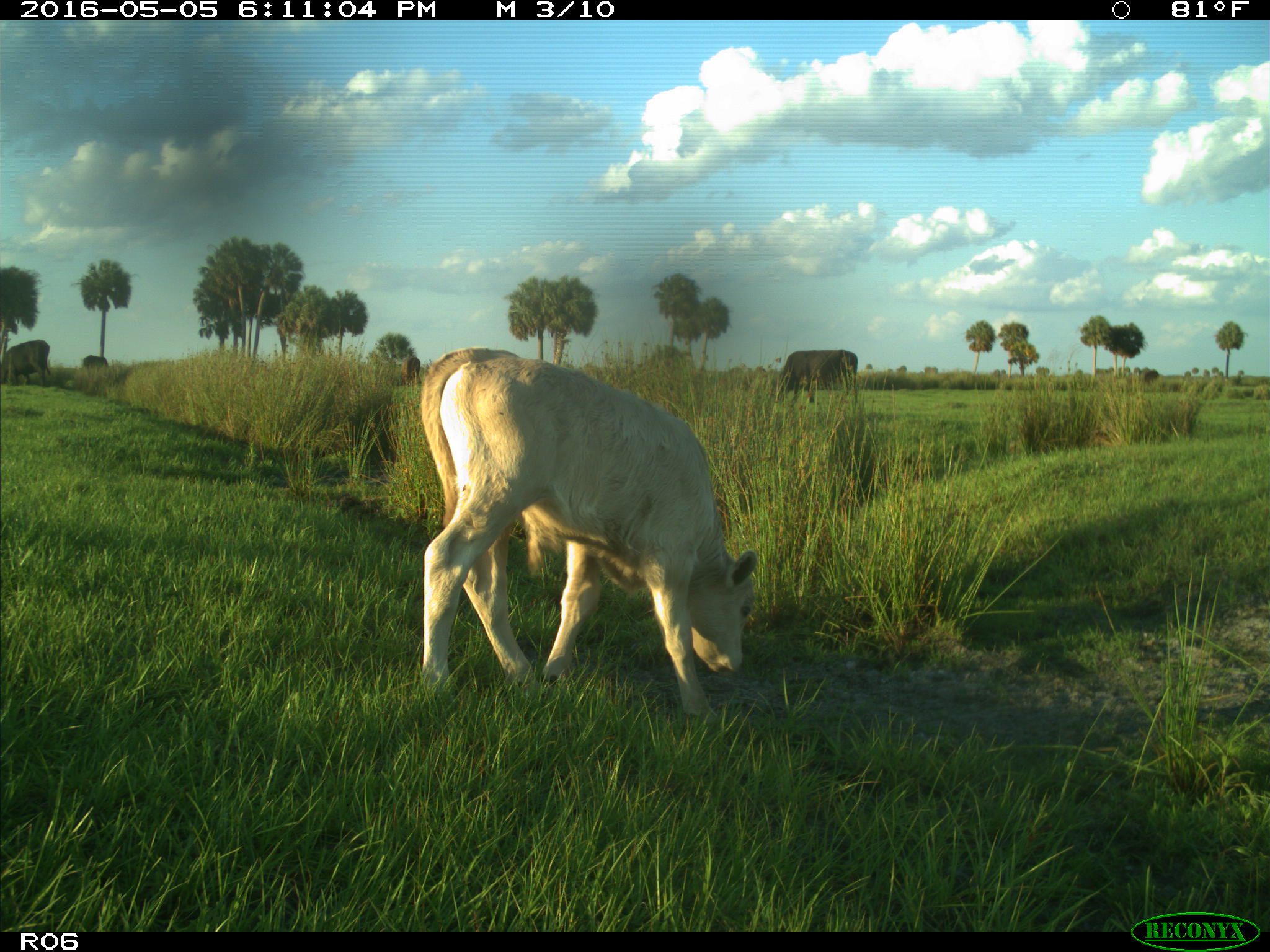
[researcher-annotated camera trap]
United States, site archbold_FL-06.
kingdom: Animalia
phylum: Chordata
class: Mammalia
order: Artiodactyla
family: Bovidae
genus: Bos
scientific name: Bos taurus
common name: domestic cow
Bos taurus (domestic cow).